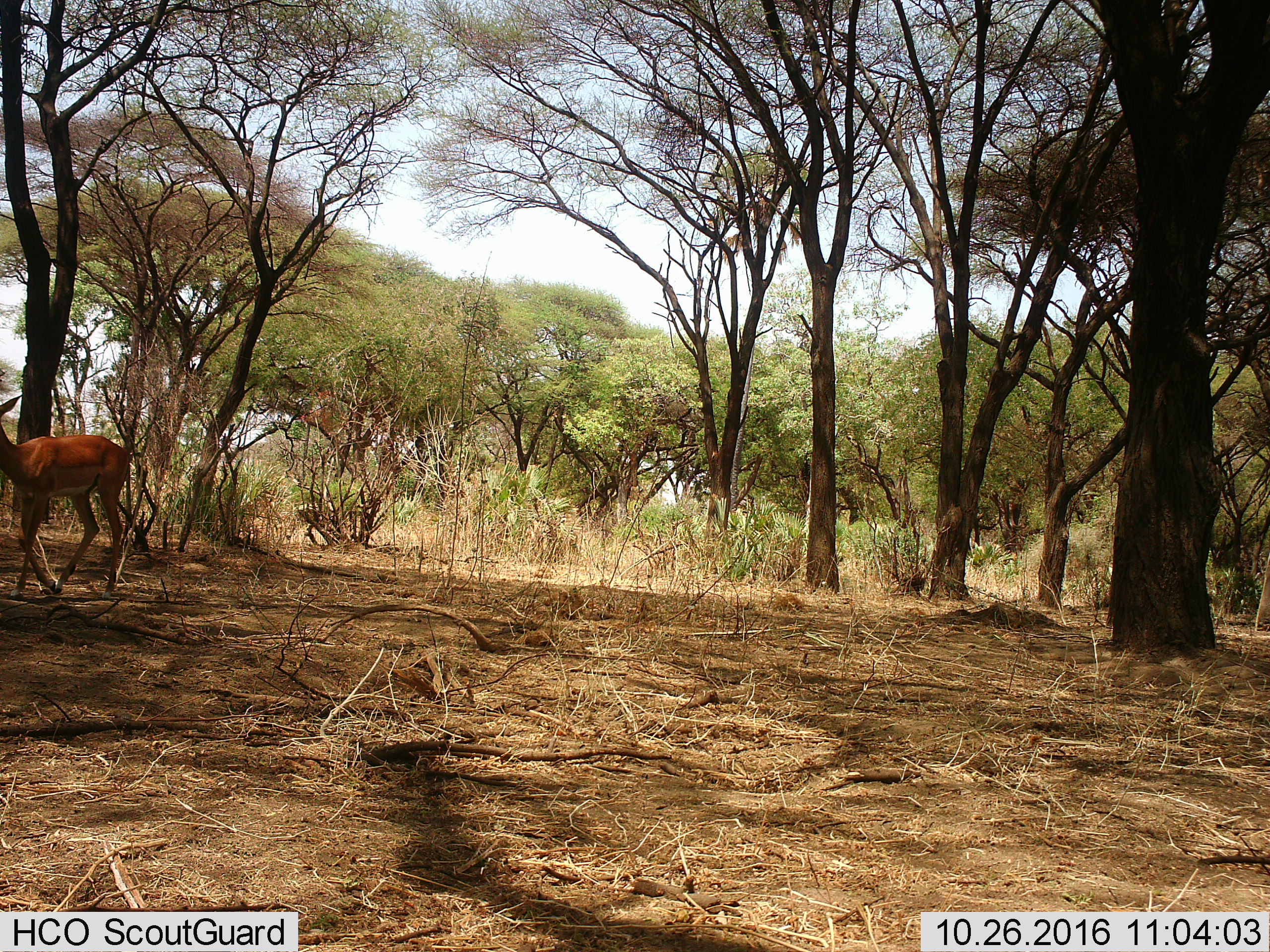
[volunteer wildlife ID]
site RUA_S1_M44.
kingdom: Animalia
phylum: Chordata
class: Mammalia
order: Artiodactyla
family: Bovidae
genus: Aepyceros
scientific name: Aepyceros melampus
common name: impala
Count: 1.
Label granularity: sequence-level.